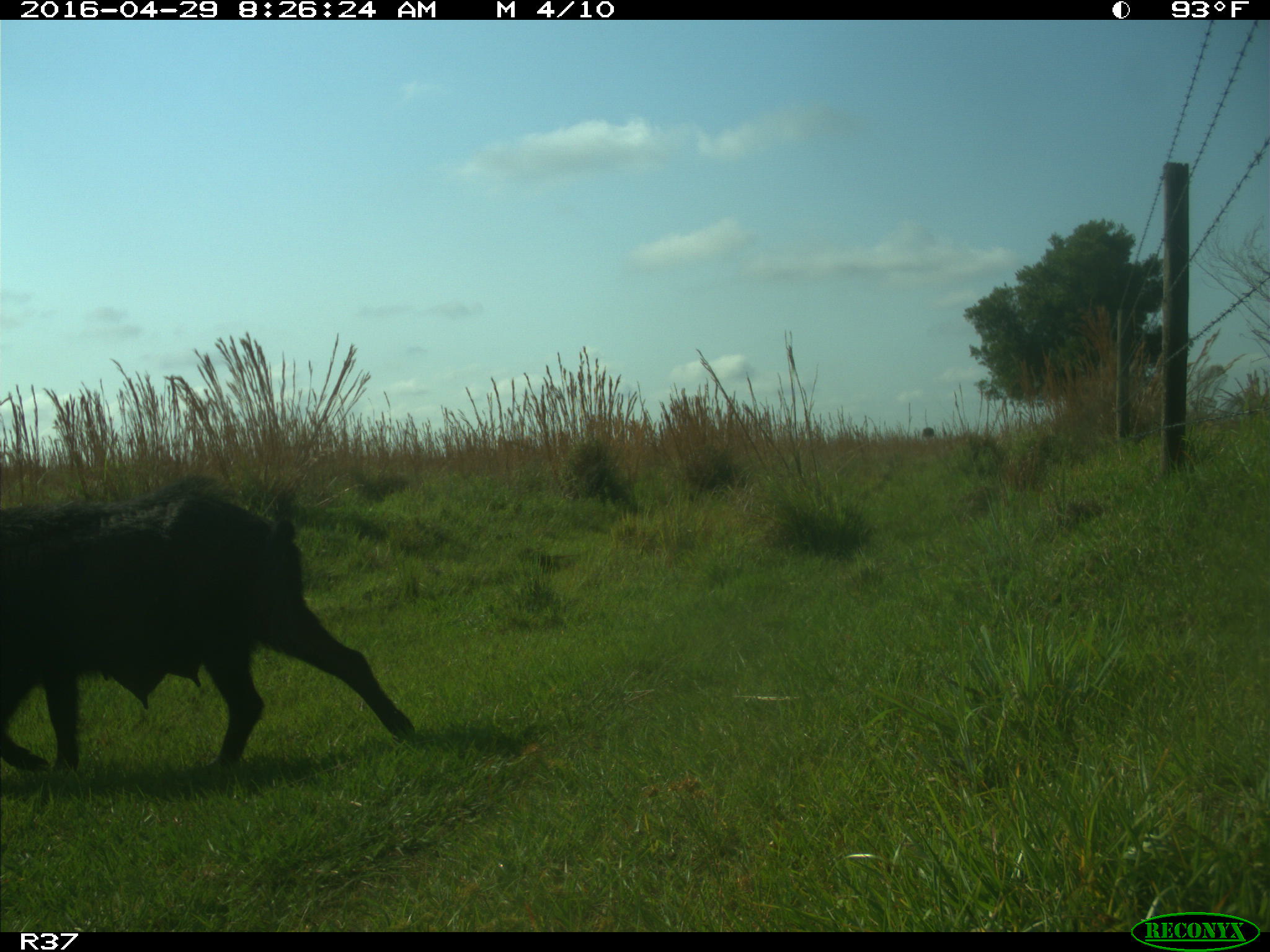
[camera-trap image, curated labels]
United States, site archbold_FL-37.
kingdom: Animalia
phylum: Chordata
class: Mammalia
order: Artiodactyla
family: Suidae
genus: Sus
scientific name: Sus scrofa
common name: wild boar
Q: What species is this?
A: Sus scrofa (wild boar).